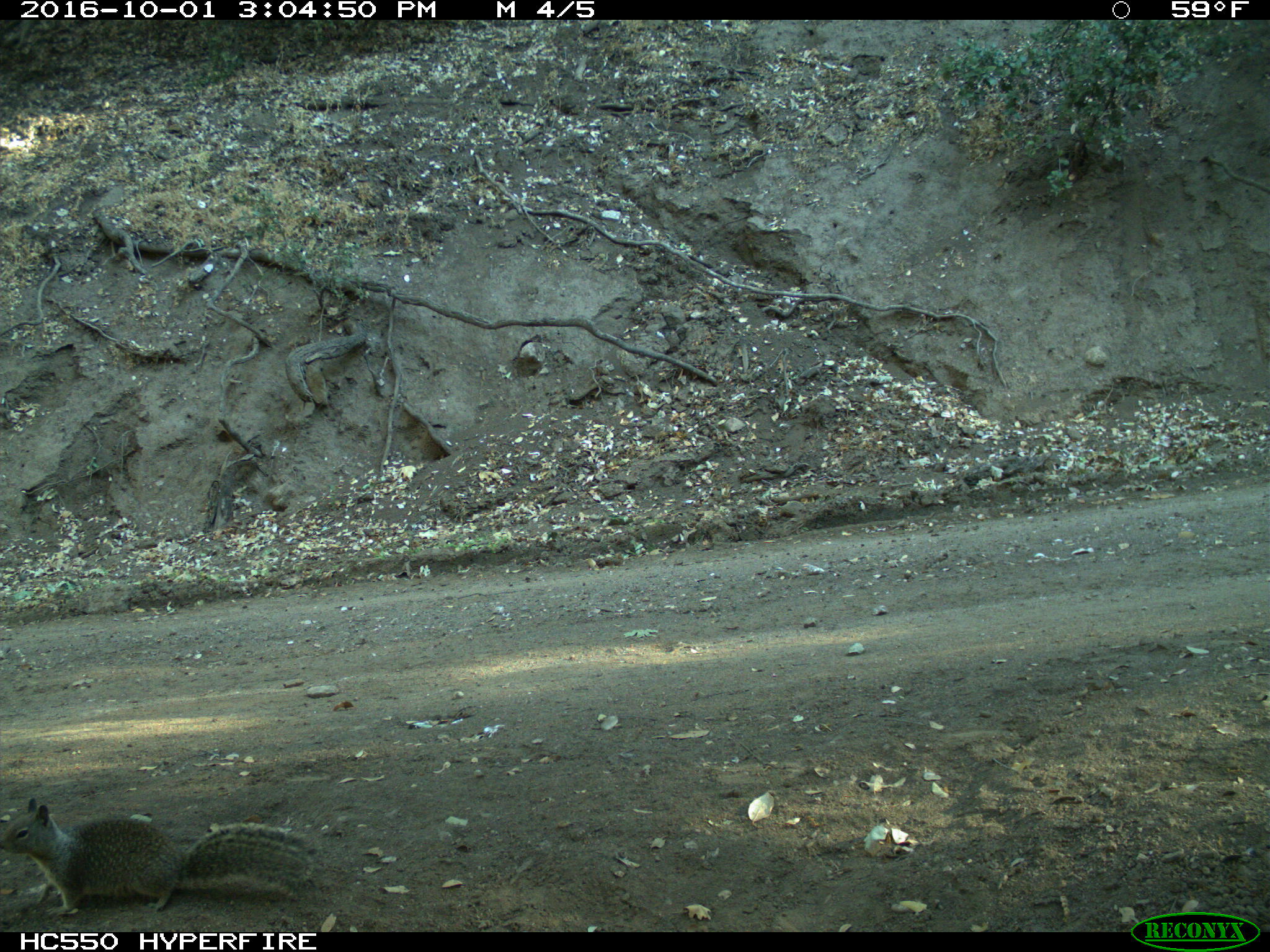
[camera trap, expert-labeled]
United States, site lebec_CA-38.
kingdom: Animalia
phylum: Chordata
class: Mammalia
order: Rodentia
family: Sciuridae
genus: Otospermophilus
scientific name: Otospermophilus beecheyi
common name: california ground squirrel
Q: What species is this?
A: Otospermophilus beecheyi (california ground squirrel).